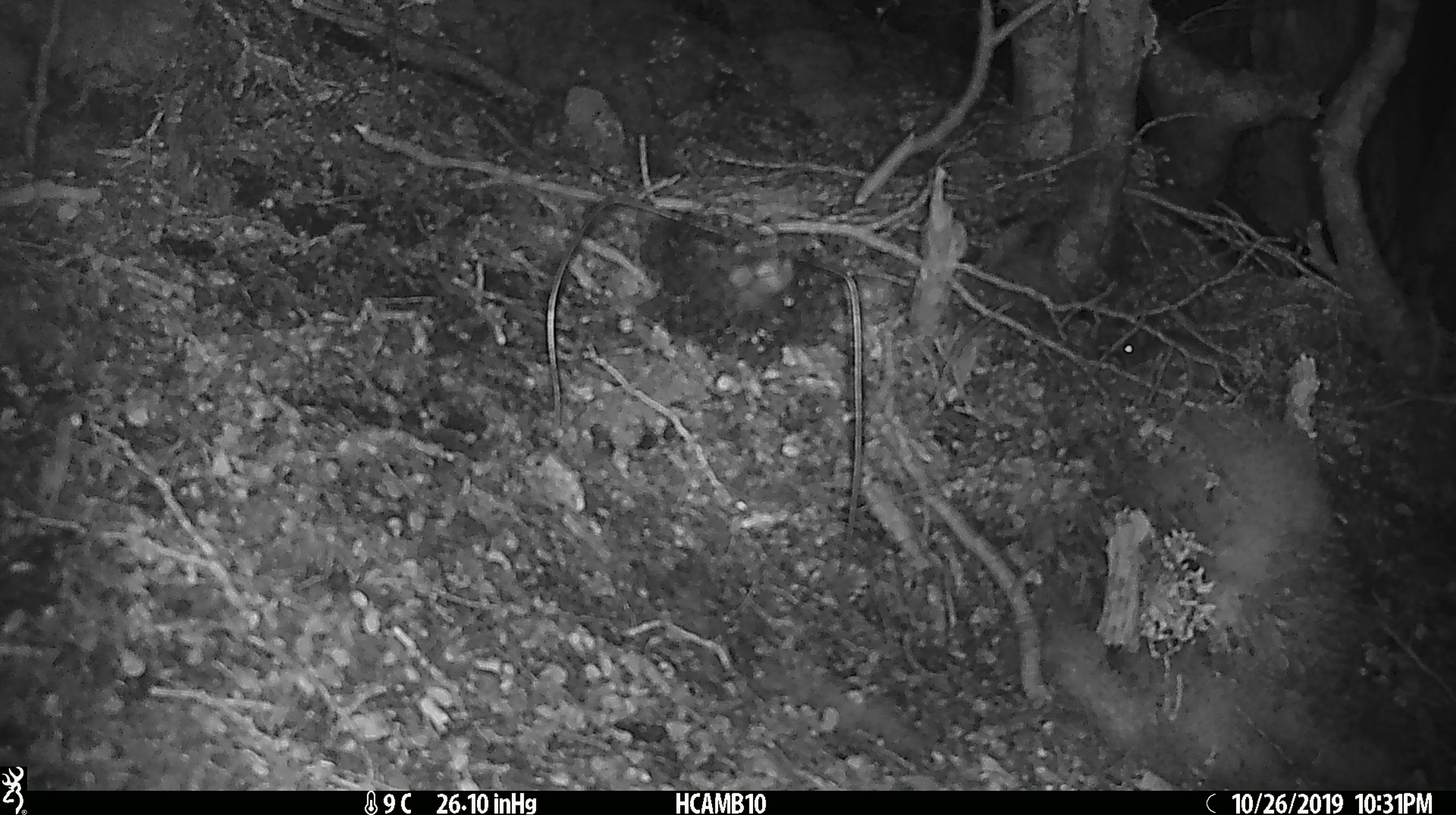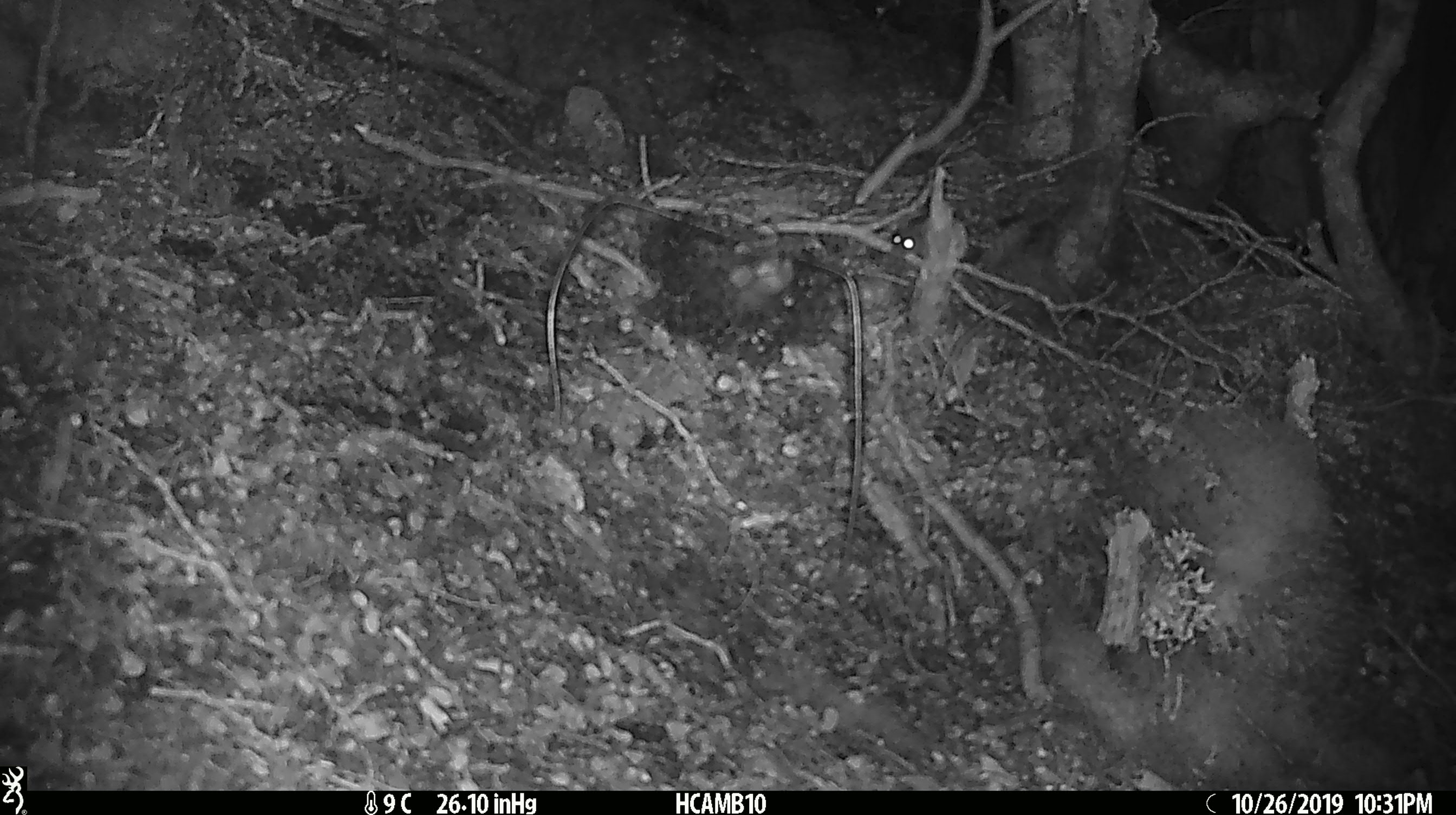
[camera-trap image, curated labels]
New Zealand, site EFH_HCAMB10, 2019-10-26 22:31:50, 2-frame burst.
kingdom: Animalia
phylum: Chordata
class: Mammalia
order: Rodentia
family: Muridae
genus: Mus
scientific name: Mus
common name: mouse